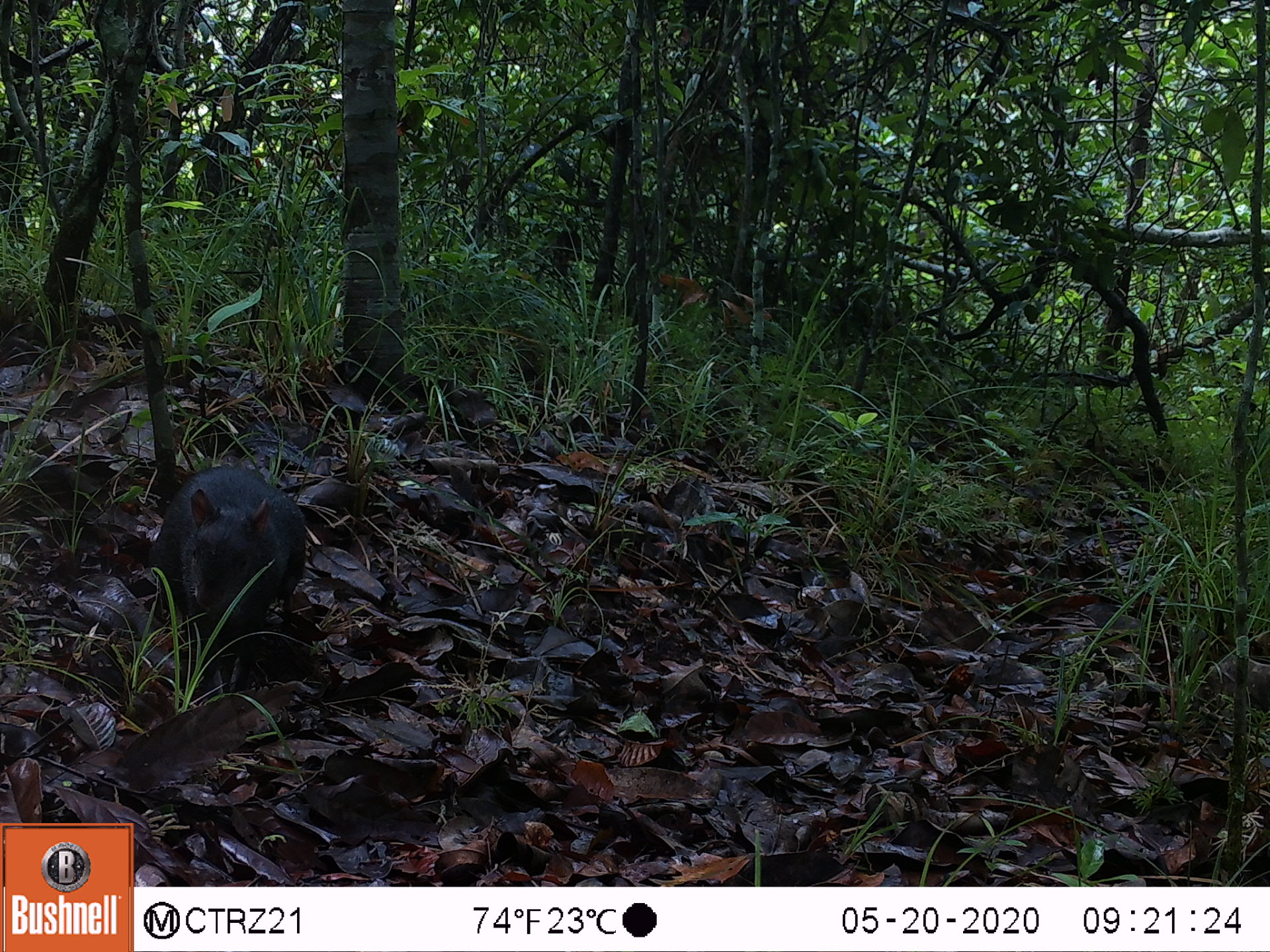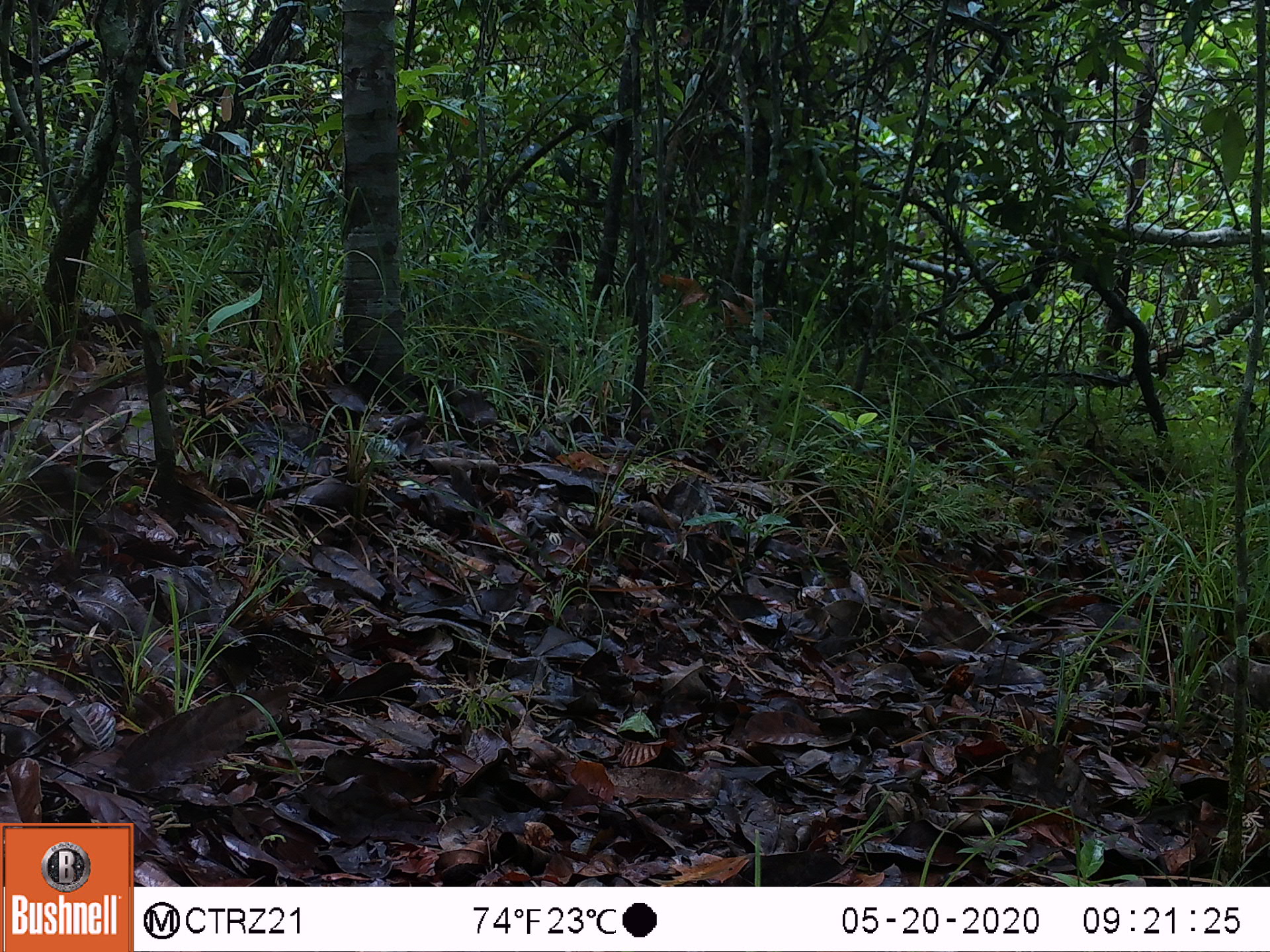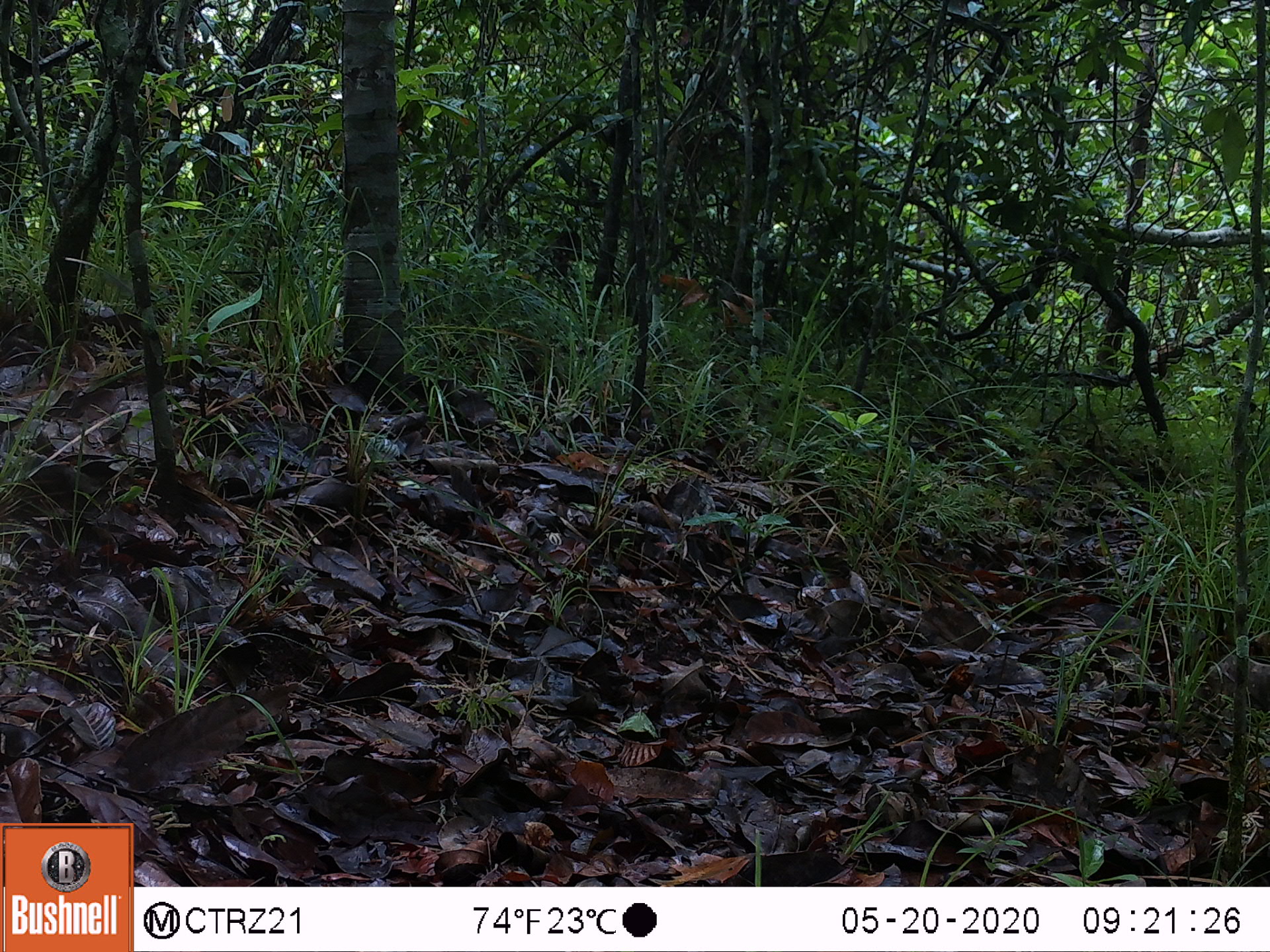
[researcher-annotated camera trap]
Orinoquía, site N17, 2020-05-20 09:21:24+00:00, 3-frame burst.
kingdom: Animalia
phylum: Chordata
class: Mammalia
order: Rodentia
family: Dasyproctidae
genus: Dasyprocta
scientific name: Dasyprocta fuliginosa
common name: black agouti